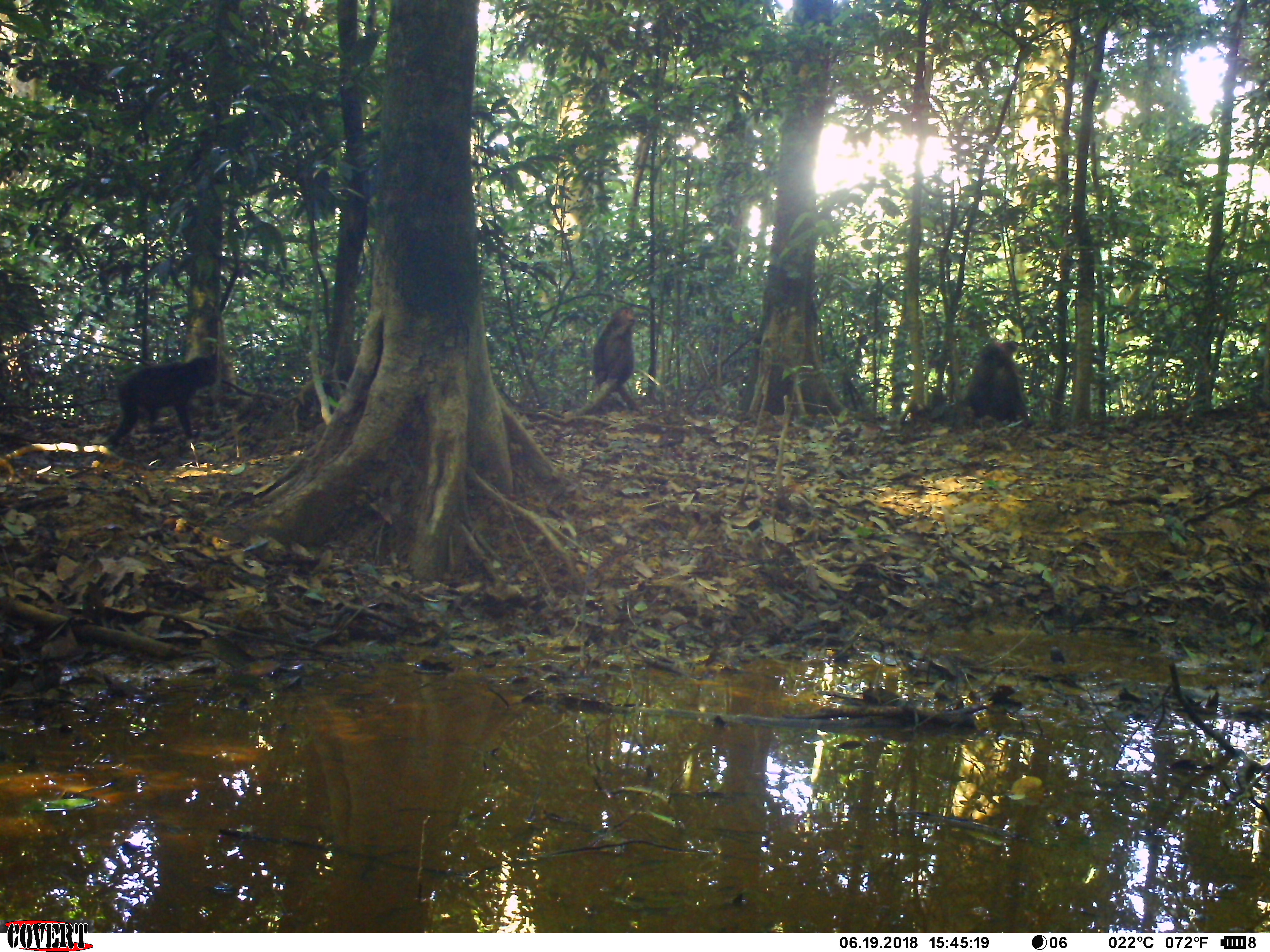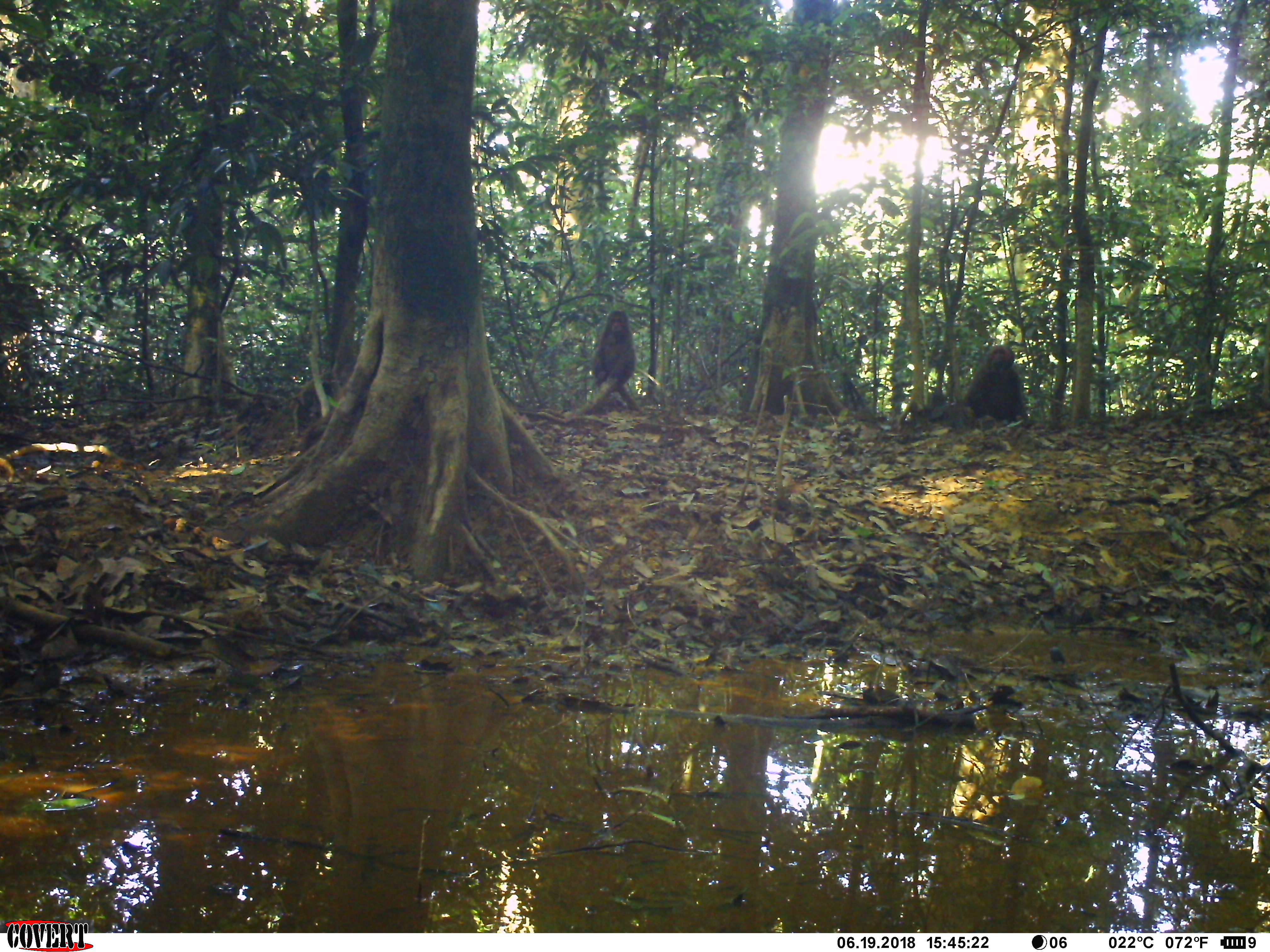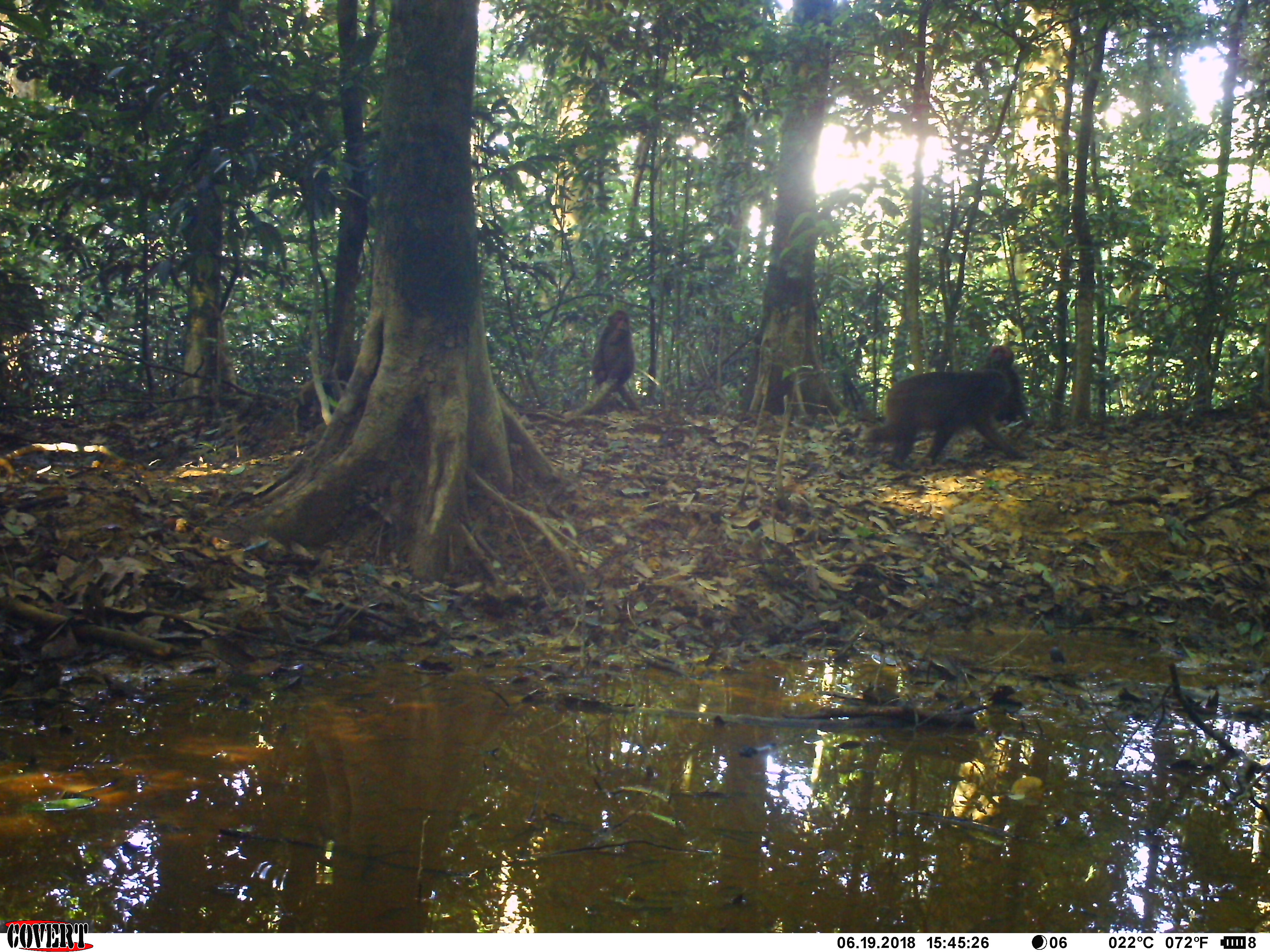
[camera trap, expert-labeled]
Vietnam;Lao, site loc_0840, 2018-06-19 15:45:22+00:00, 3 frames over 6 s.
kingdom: Animalia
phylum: Chordata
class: Mammalia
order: Primates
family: Cercopithecidae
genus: Macaca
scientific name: Macaca arctoides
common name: stump-tailed macaque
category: stump tailed macaque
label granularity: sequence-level